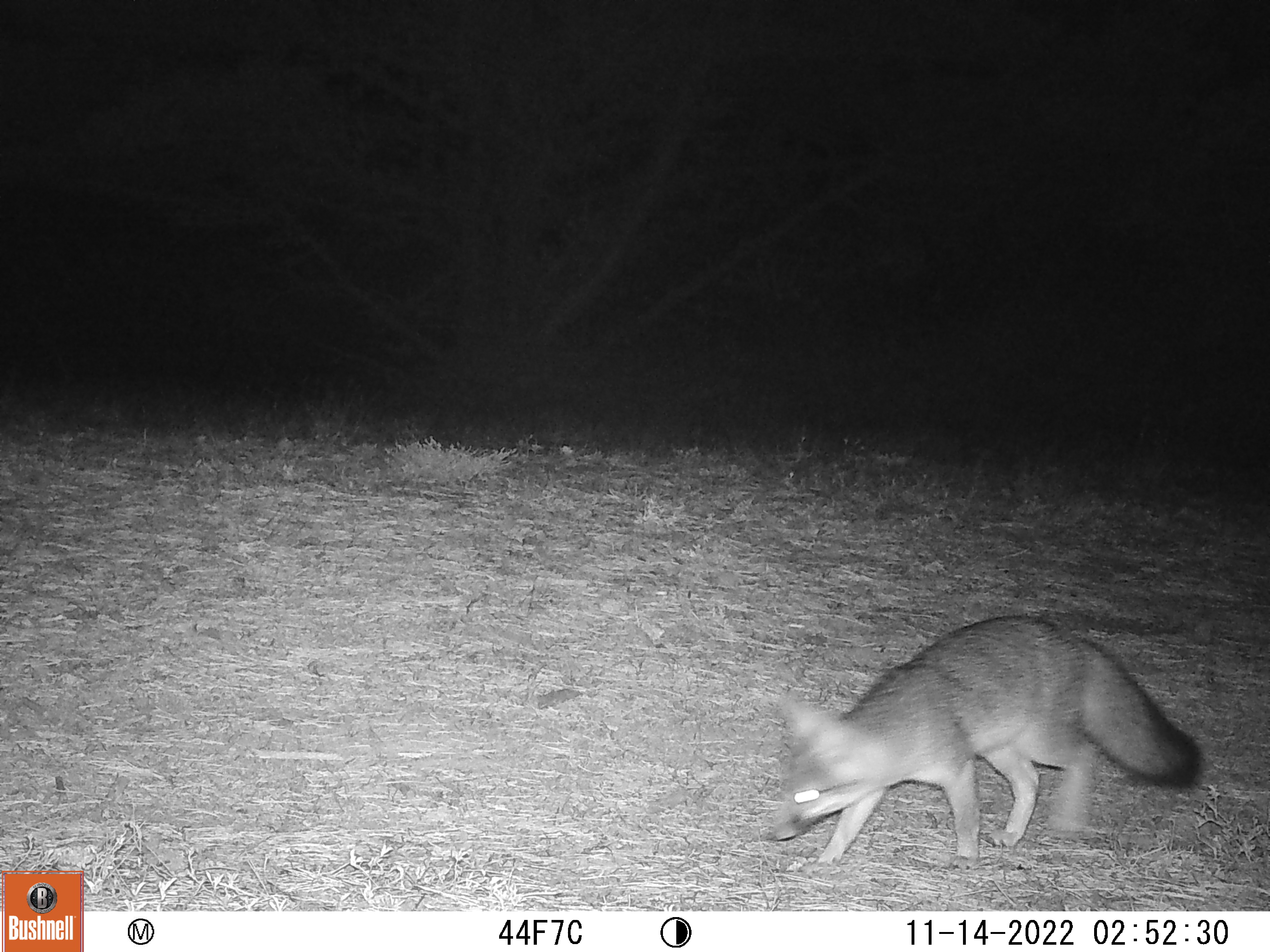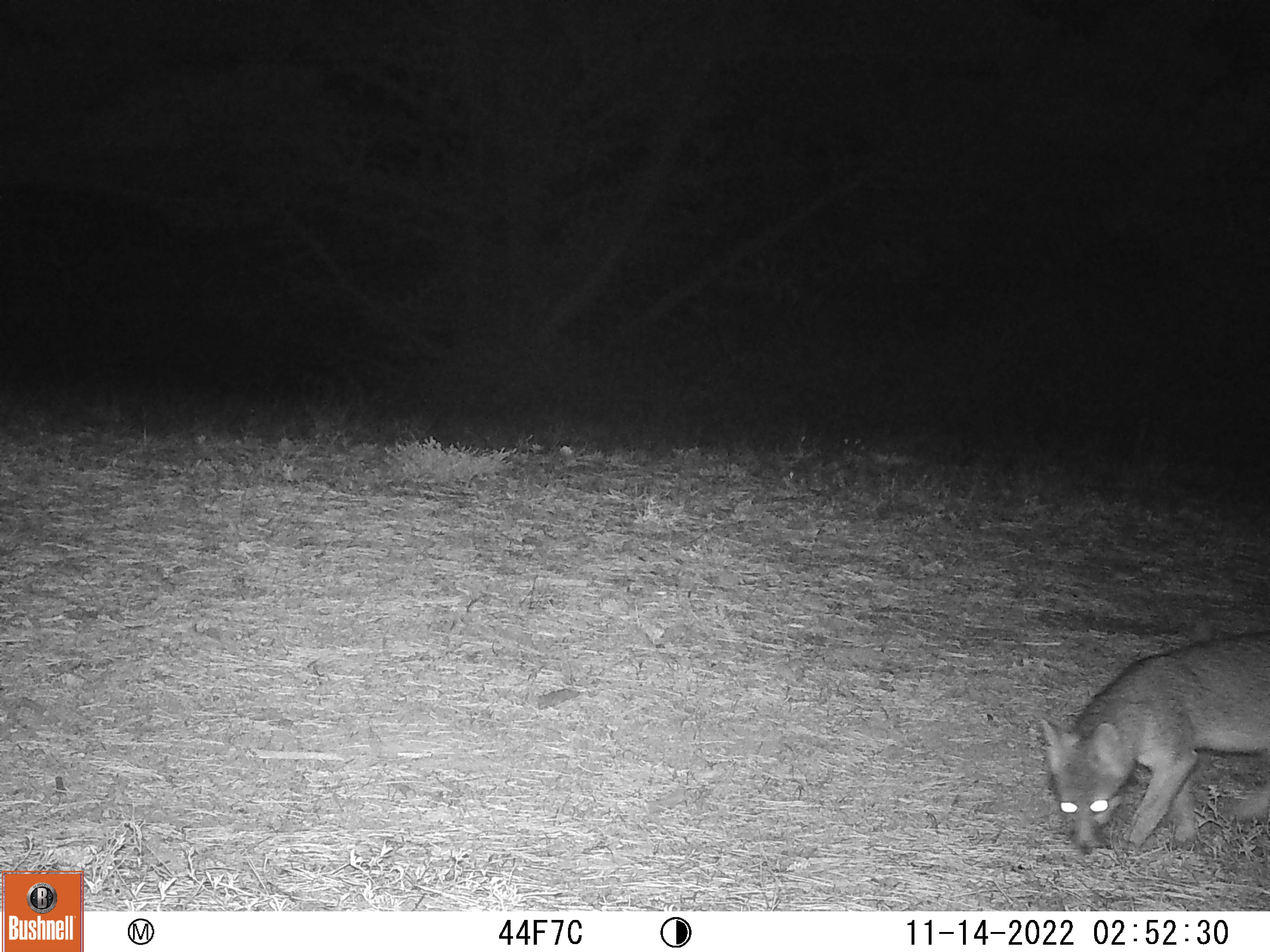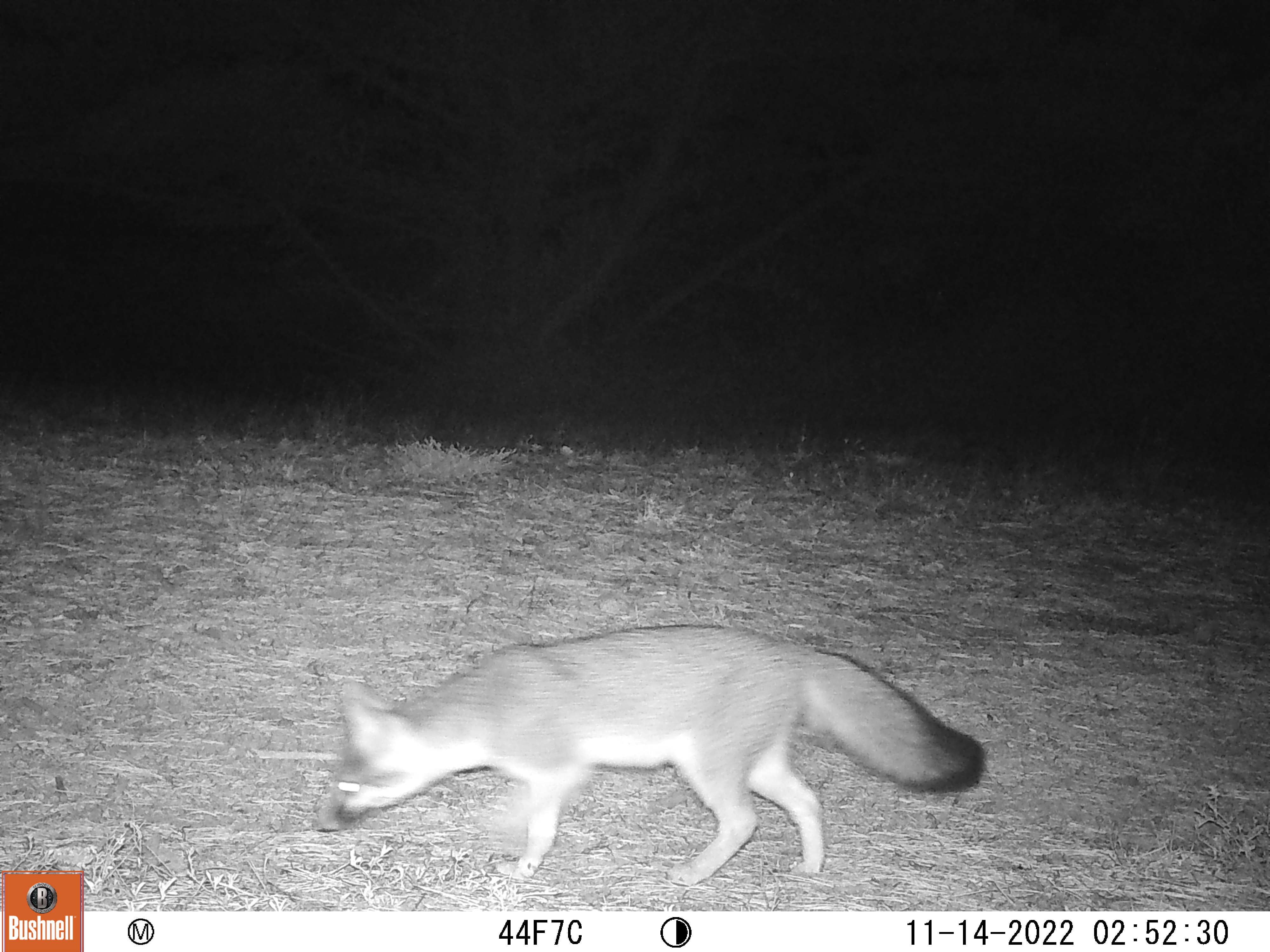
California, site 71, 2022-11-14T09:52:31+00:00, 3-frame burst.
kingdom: Animalia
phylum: Chordata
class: Mammalia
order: Carnivora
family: Canidae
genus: Urocyon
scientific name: Urocyon cinereoargenteus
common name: gray fox